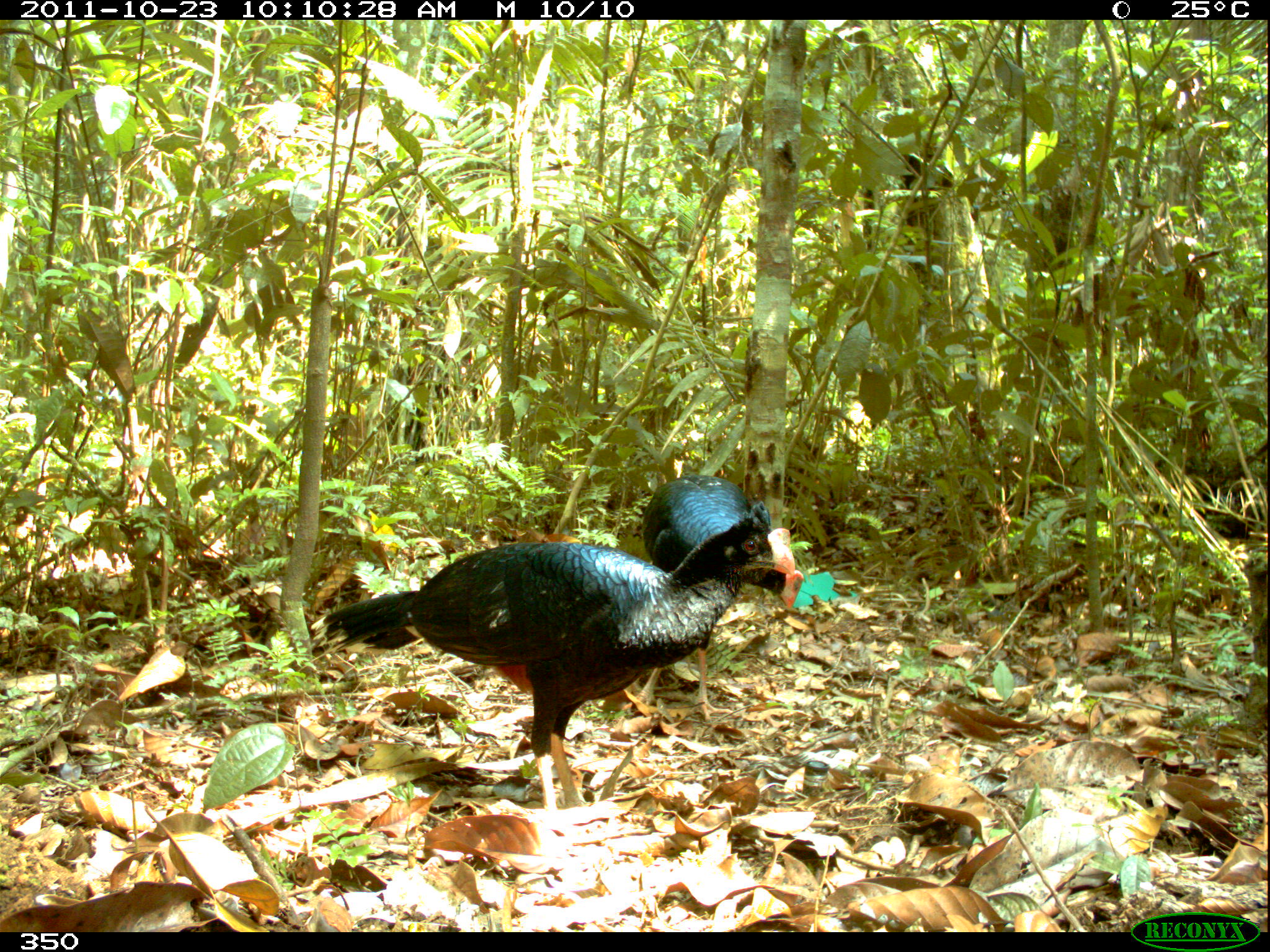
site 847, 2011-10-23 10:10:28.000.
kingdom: Animalia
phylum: Chordata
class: Aves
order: Galliformes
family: Cracidae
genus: Mitu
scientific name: Mitu tuberosum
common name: razor-billed curassow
Mitu tuberosum (razor-billed curassow).